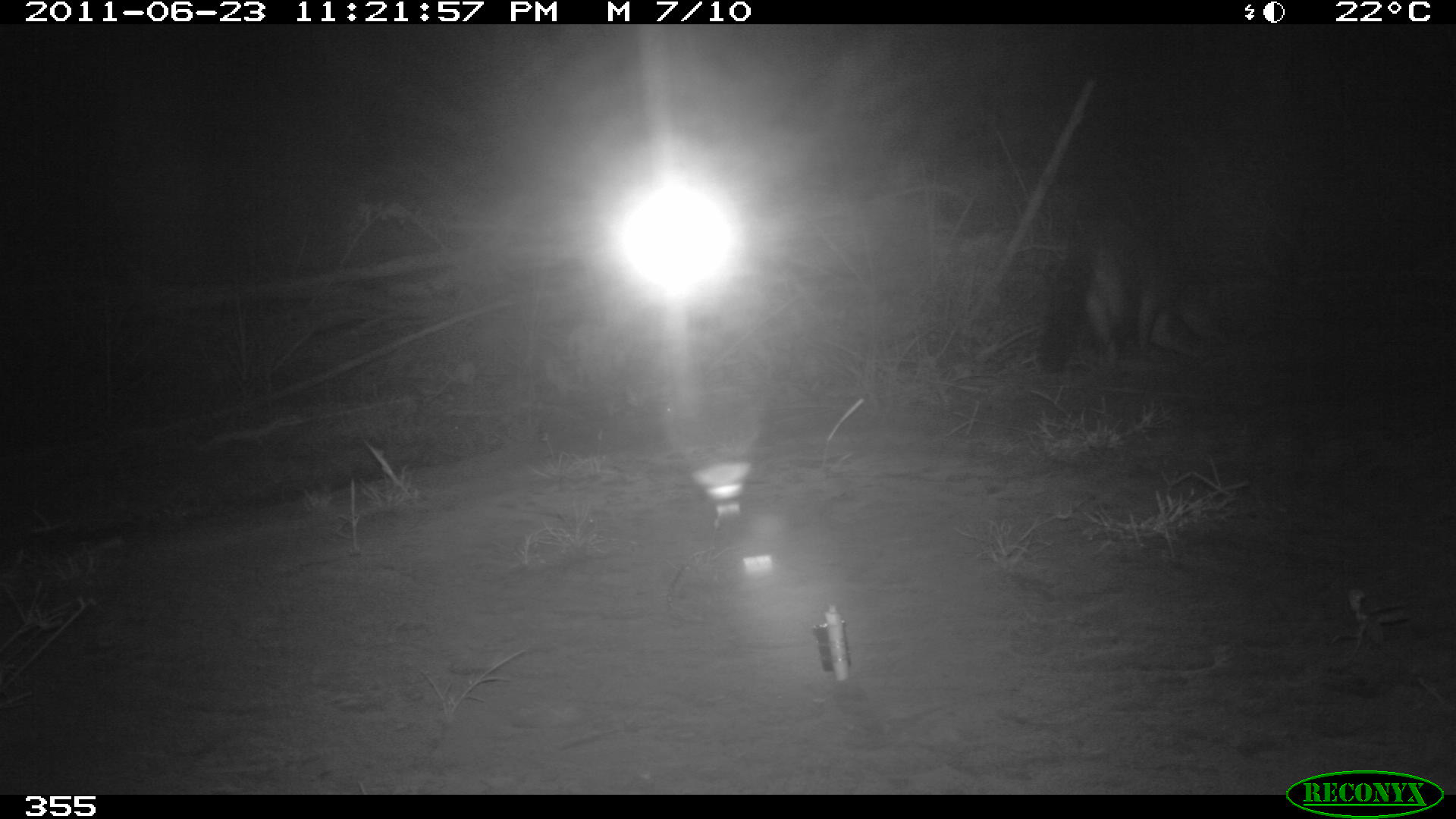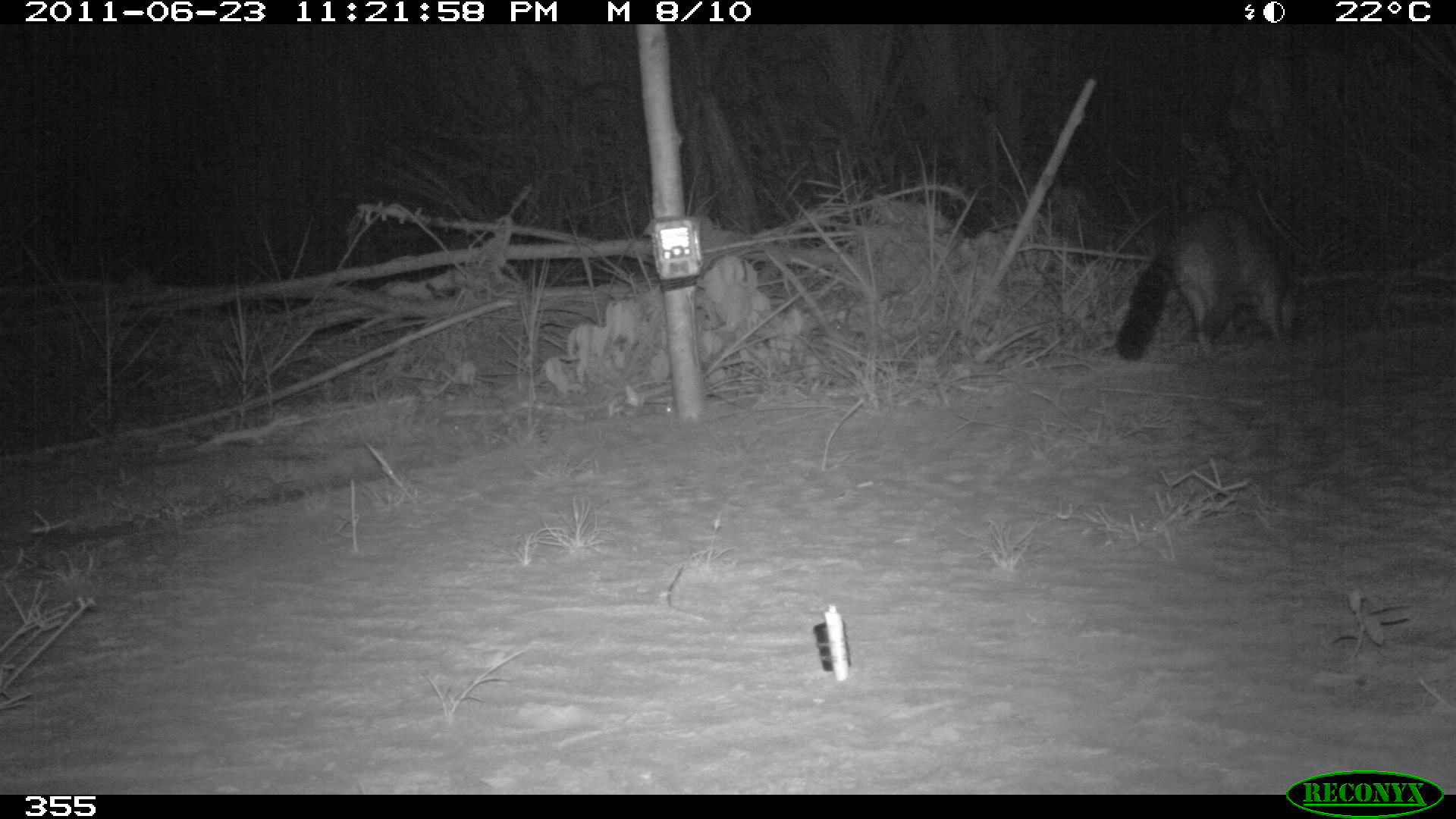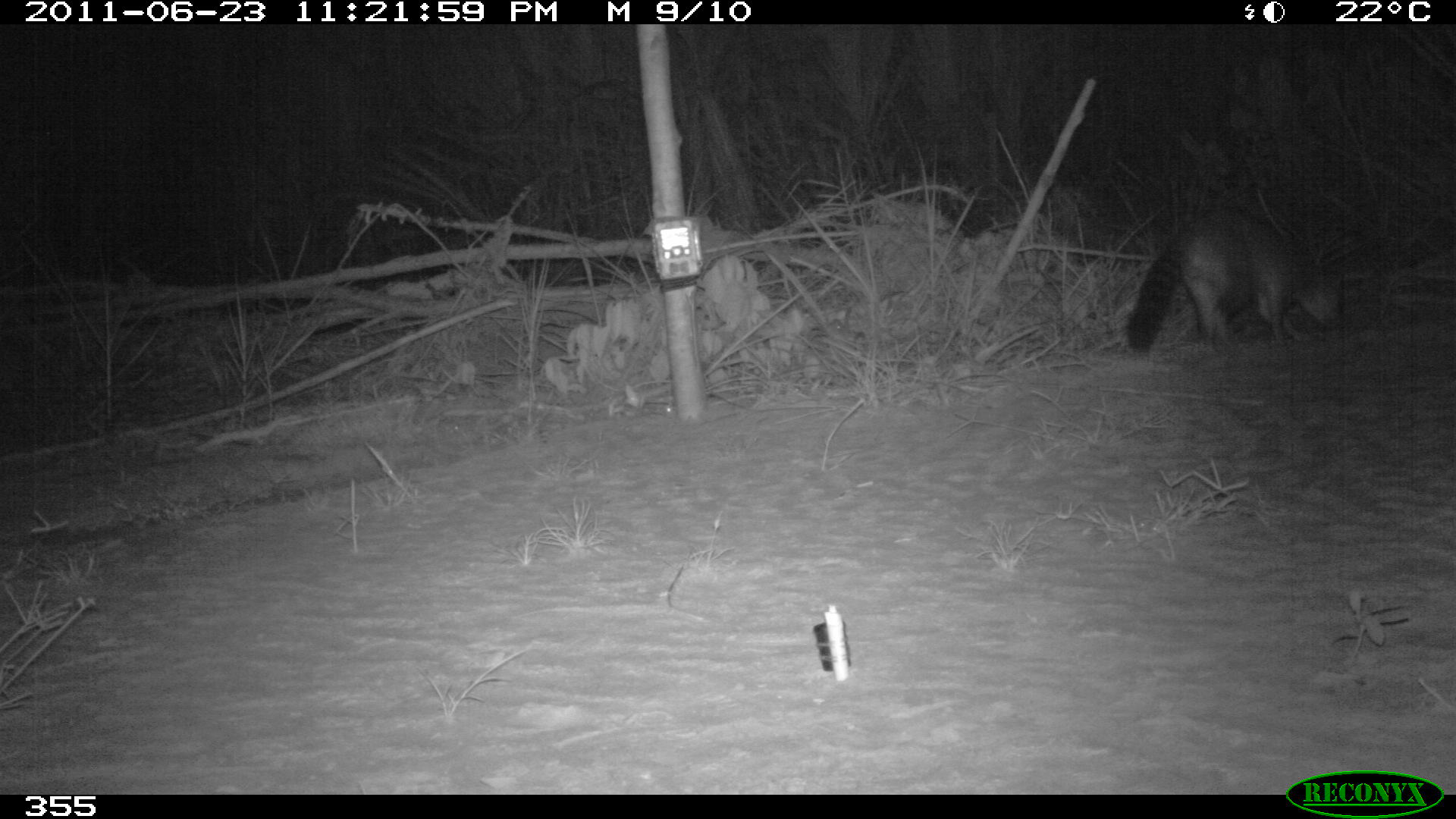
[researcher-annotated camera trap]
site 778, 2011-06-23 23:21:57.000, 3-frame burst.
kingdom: Animalia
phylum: Chordata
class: Mammalia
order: Carnivora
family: Procyonidae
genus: Procyon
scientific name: Procyon cancrivorus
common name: crab-eating raccoon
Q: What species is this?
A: Procyon cancrivorus (crab-eating raccoon).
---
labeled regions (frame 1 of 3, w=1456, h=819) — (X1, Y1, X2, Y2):
procyon cancrivorus: (1035, 202, 1195, 377)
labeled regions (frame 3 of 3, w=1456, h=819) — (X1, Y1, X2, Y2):
procyon cancrivorus: (1124, 205, 1349, 359)